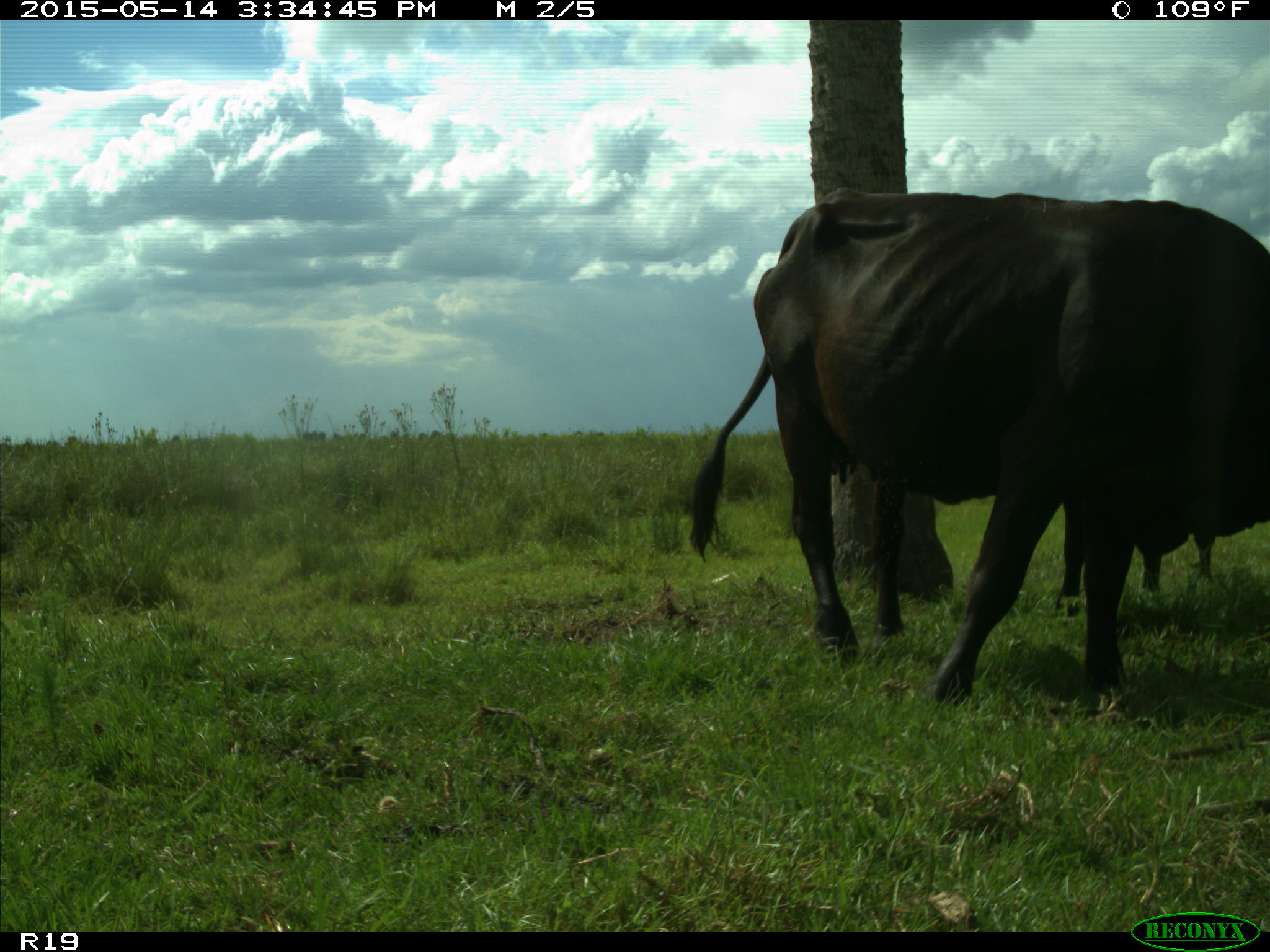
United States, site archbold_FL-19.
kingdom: Animalia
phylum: Chordata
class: Mammalia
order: Artiodactyla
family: Bovidae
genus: Bos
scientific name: Bos taurus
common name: domestic cow